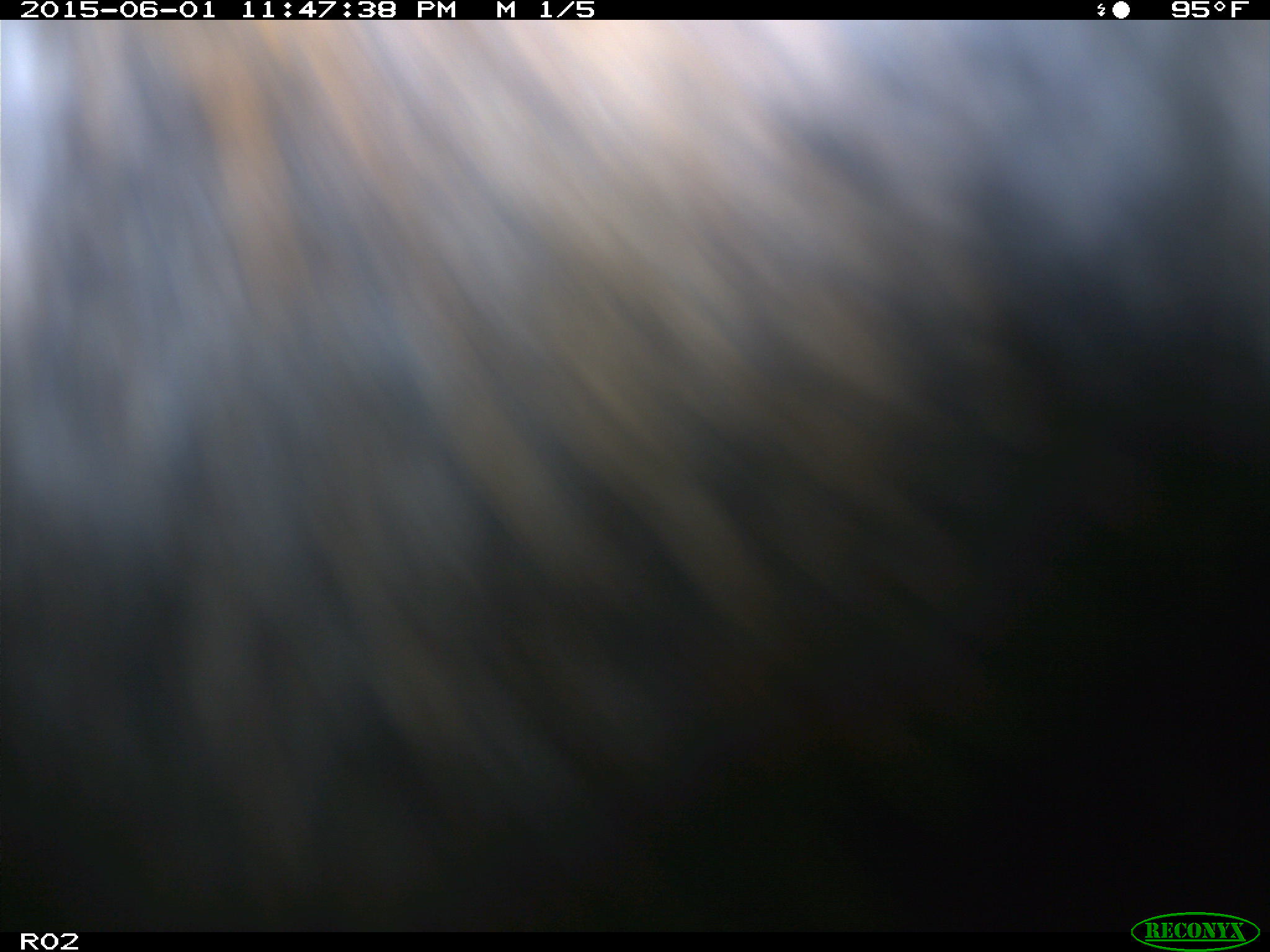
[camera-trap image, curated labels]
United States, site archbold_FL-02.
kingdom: Animalia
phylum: Chordata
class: Mammalia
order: Artiodactyla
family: Bovidae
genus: Bos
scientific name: Bos taurus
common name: domestic cow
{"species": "Bos taurus (domestic cow)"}